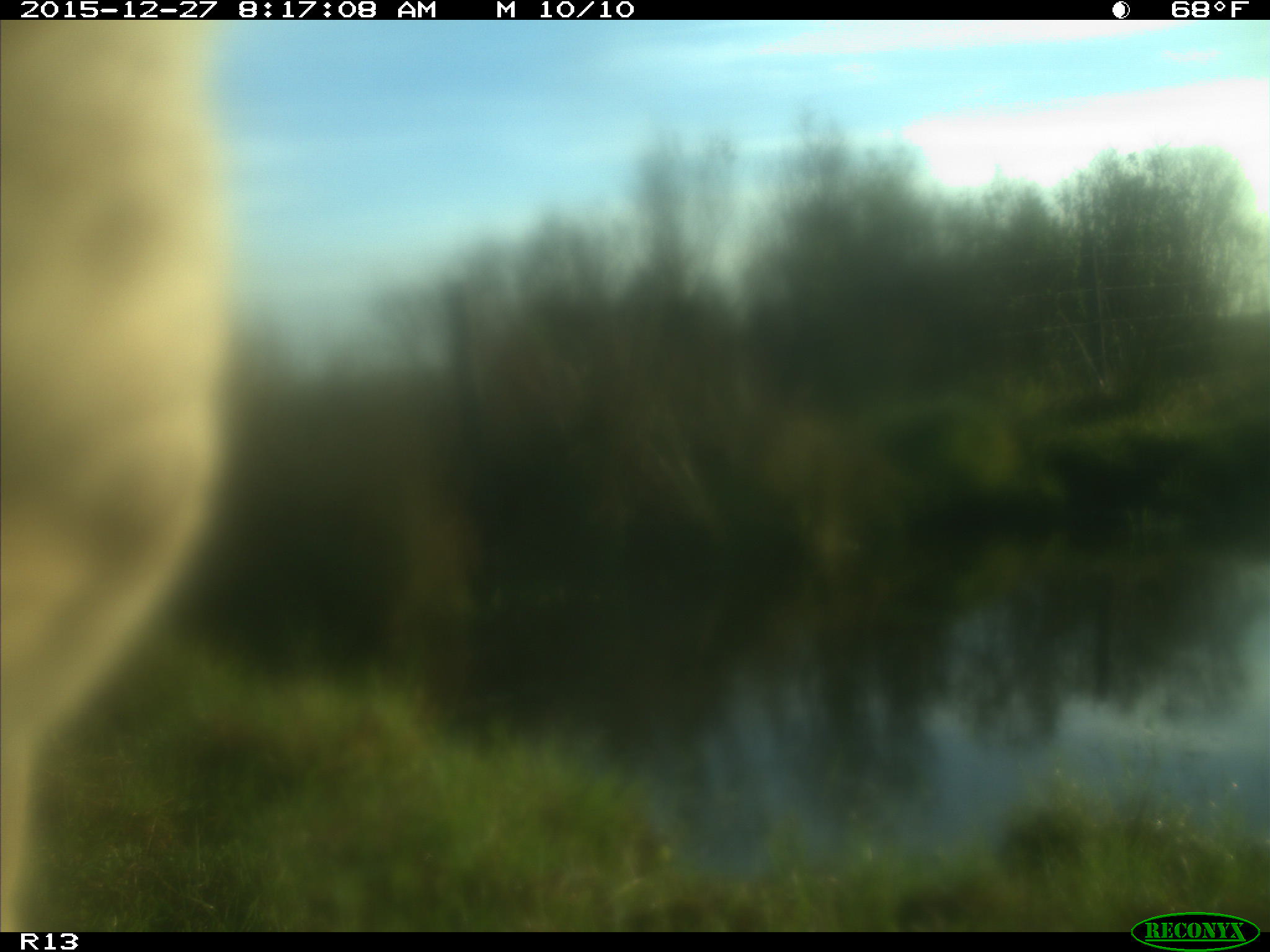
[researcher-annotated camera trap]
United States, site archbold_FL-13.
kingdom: Animalia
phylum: Chordata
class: Mammalia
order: Artiodactyla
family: Bovidae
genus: Bos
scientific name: Bos taurus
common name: domestic cow